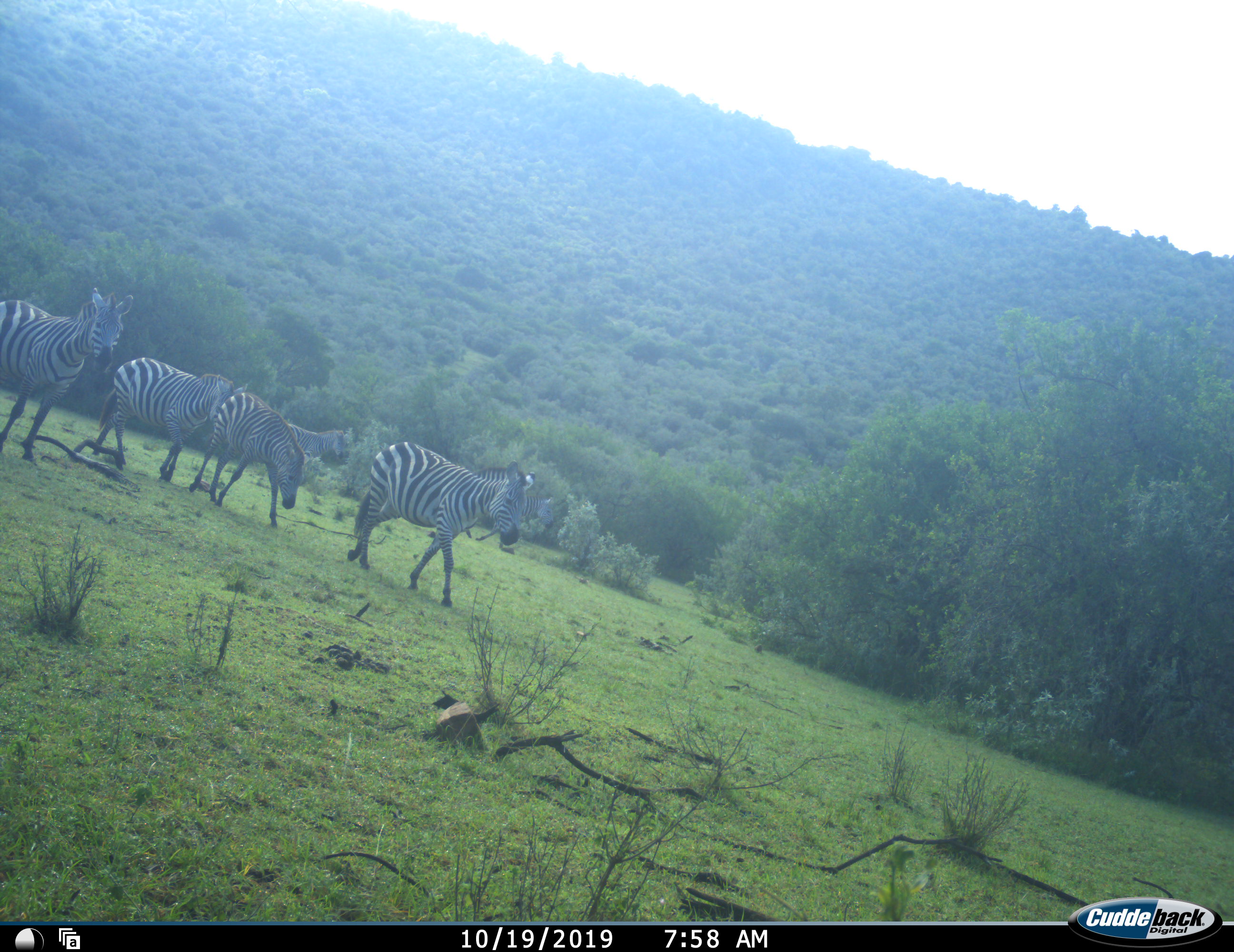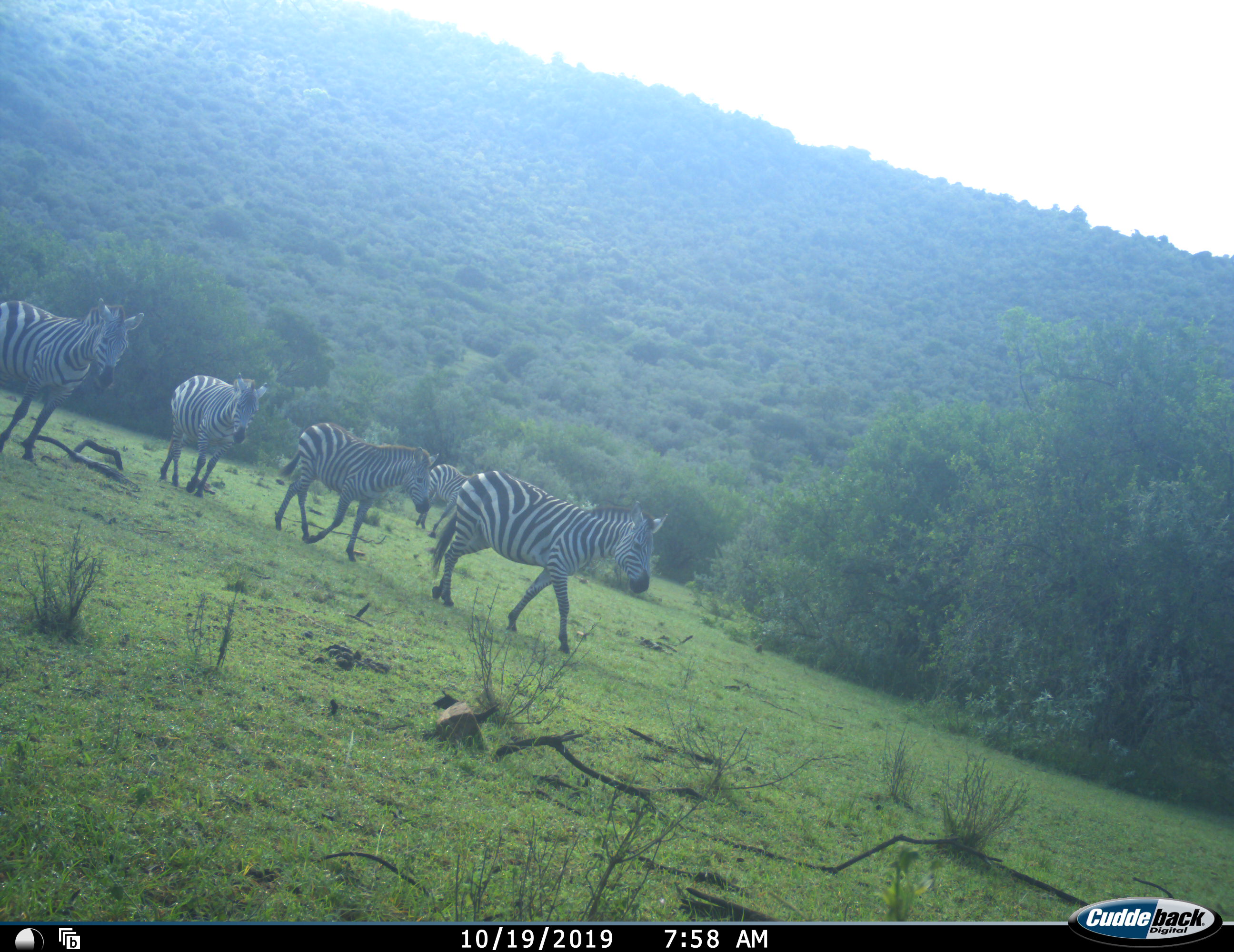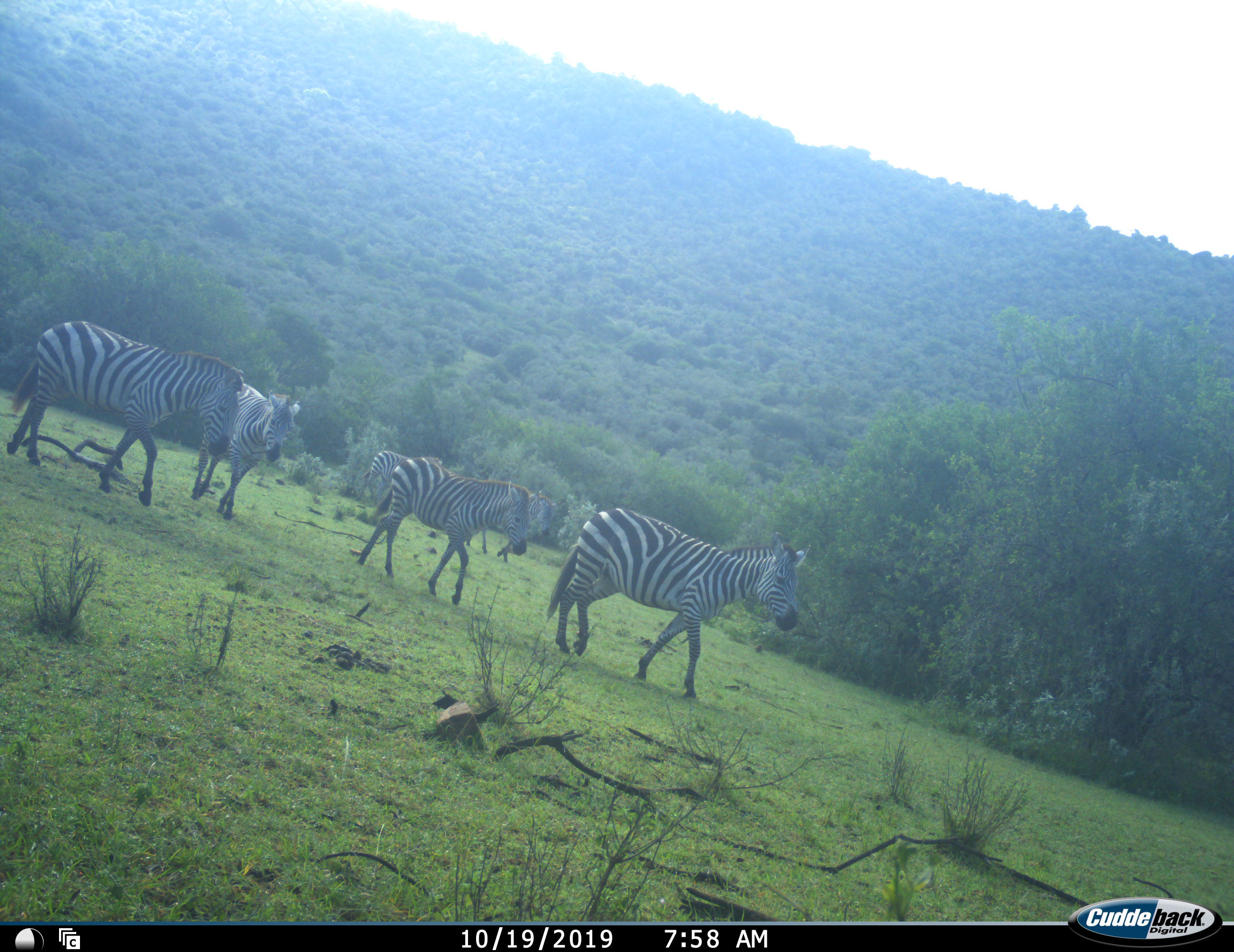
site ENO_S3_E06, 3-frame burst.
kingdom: Animalia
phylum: Chordata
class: Mammalia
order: Perissodactyla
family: Equidae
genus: Equus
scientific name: Equus quagga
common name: plains zebra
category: zebraplains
Zebraplains (plains zebra) (Equus quagga), count 5. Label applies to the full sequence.